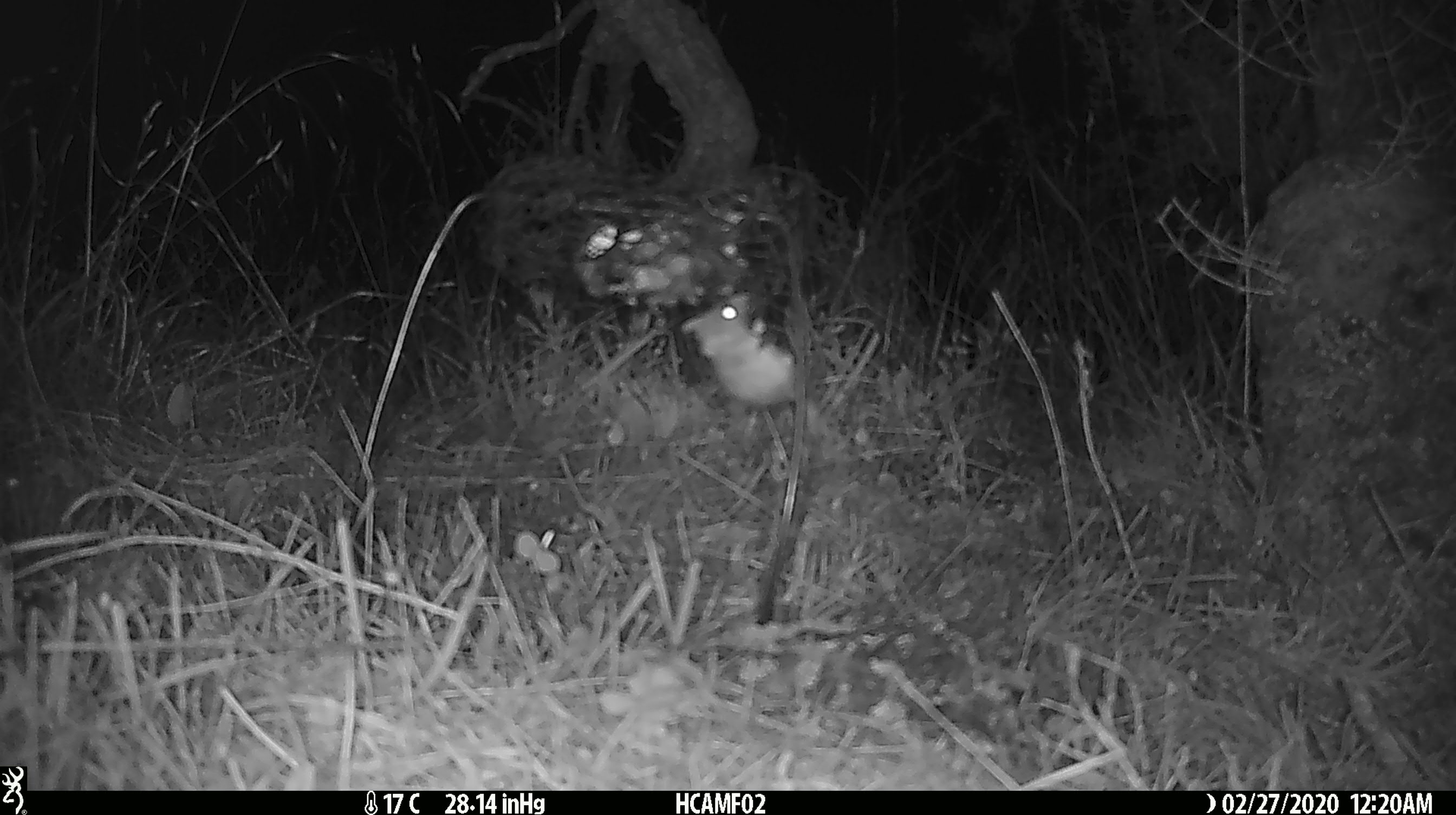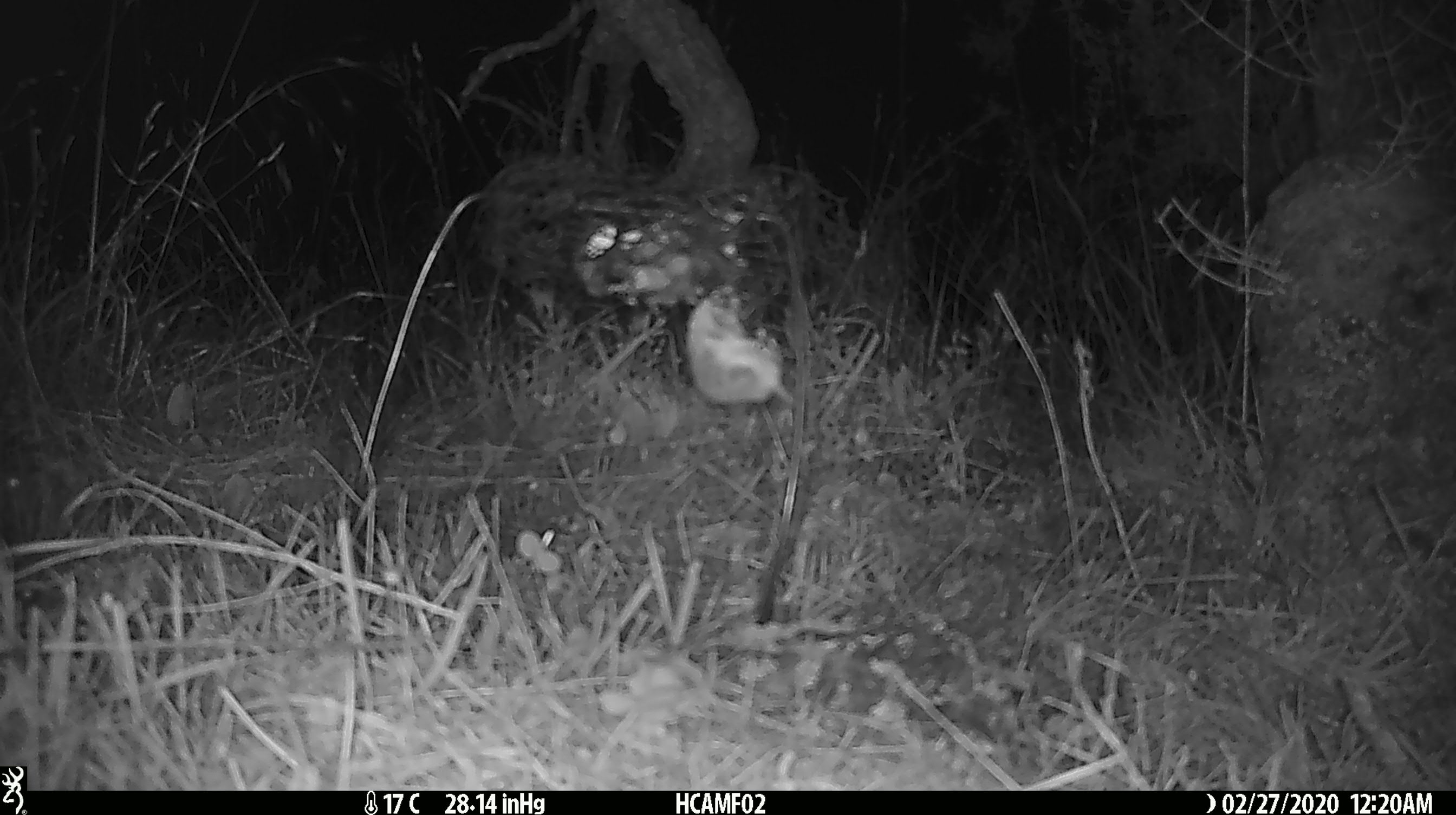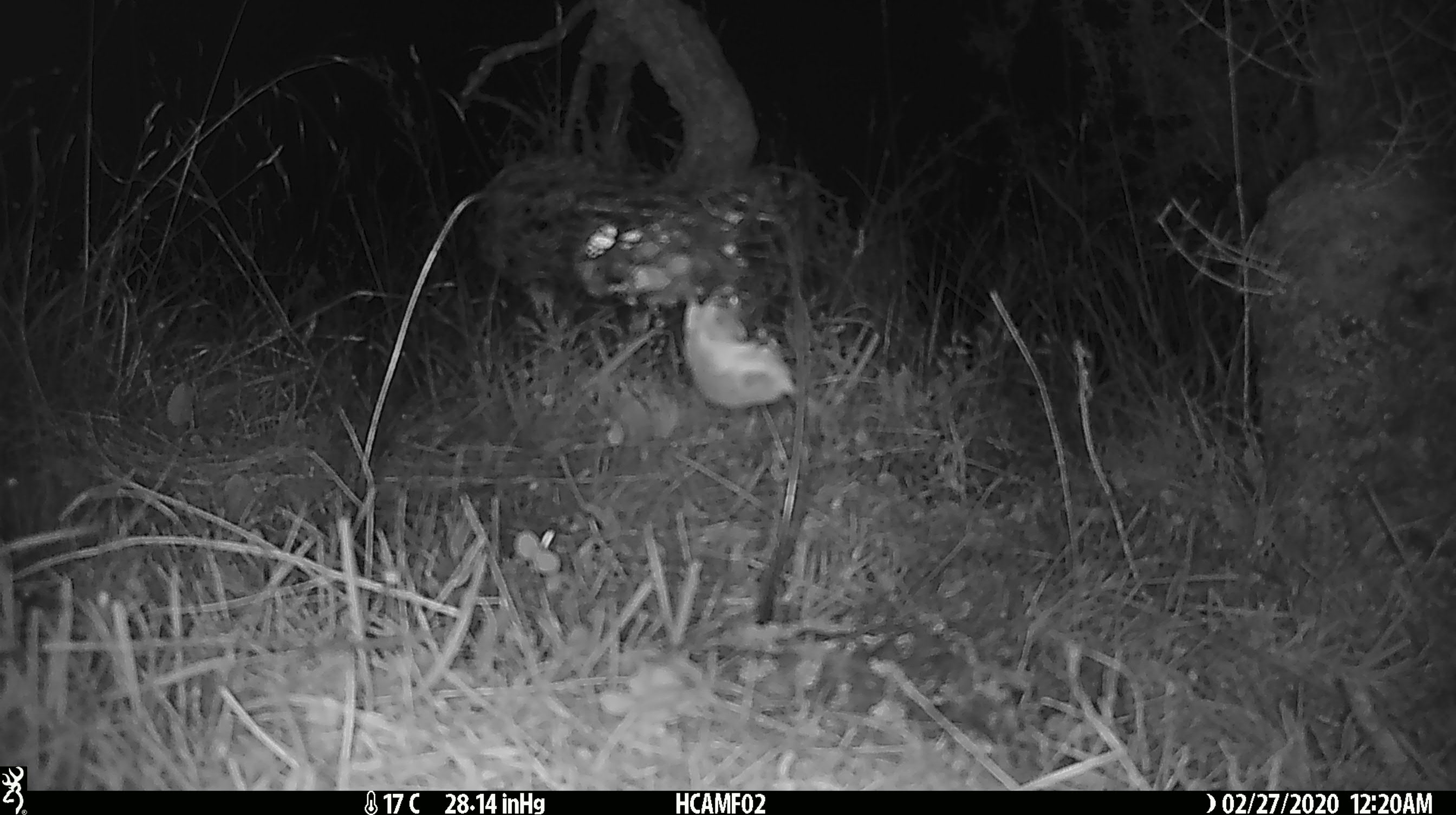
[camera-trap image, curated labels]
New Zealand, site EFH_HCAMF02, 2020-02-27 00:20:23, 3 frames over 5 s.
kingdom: Animalia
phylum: Chordata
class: Mammalia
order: Rodentia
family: Muridae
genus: Mus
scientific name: Mus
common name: mouse